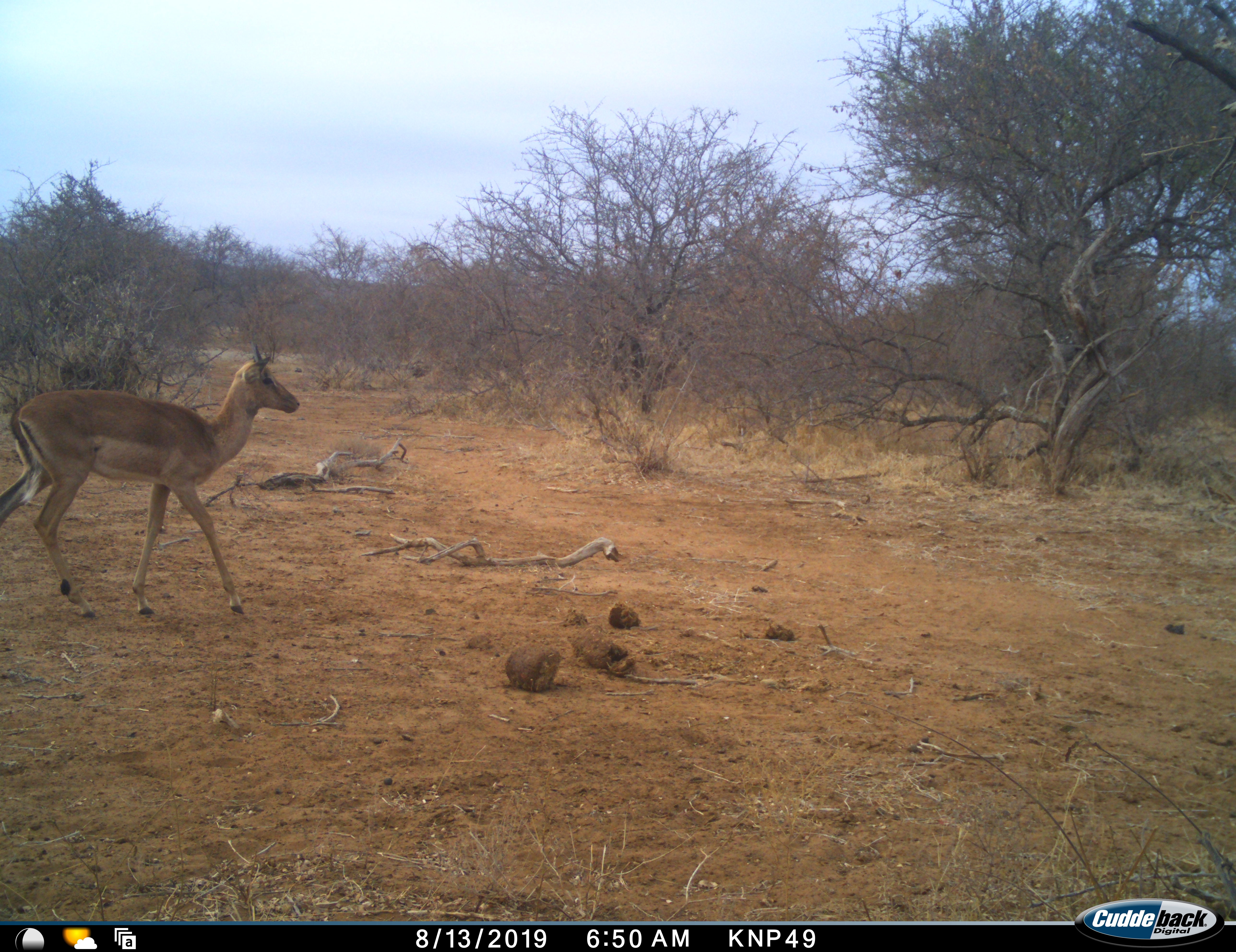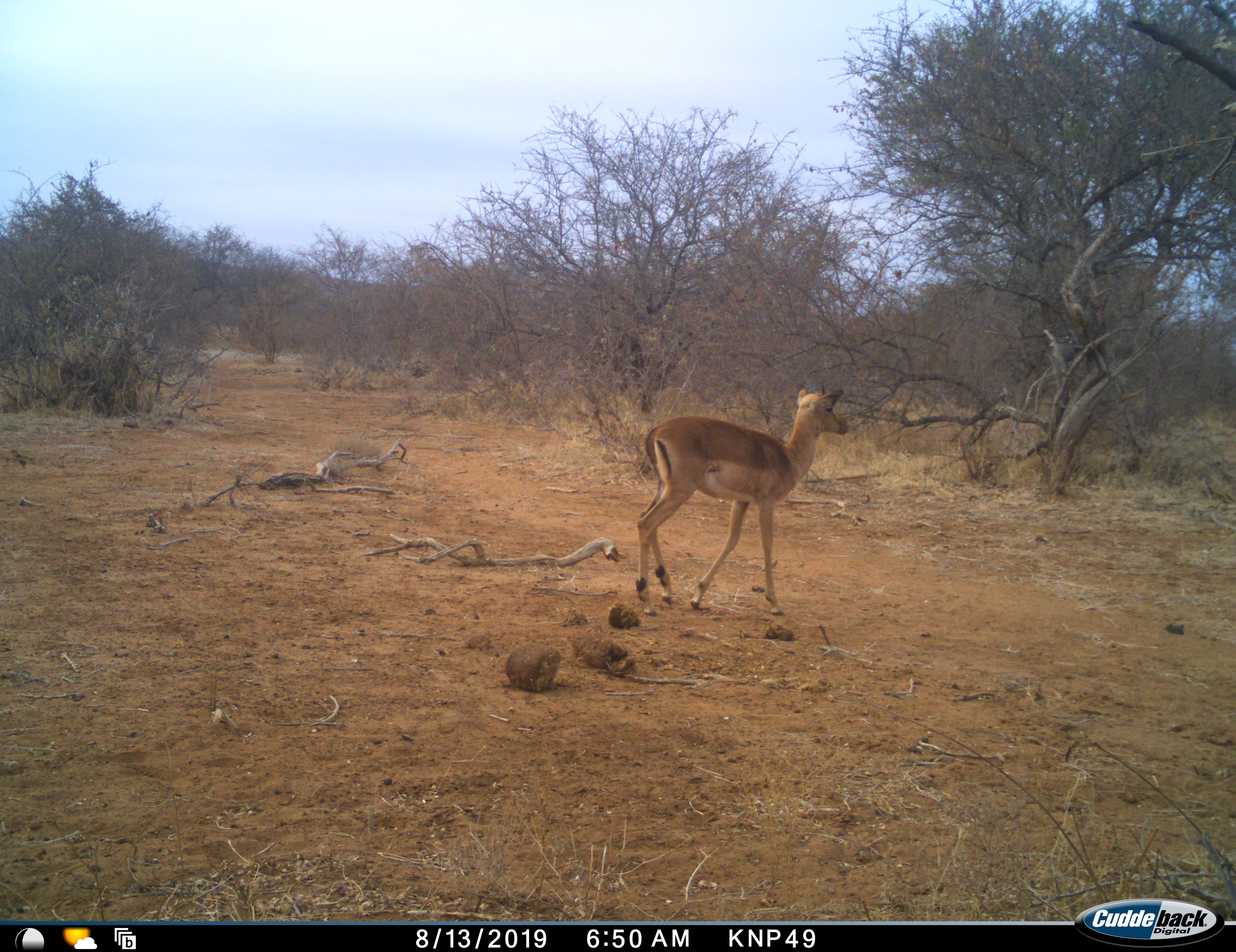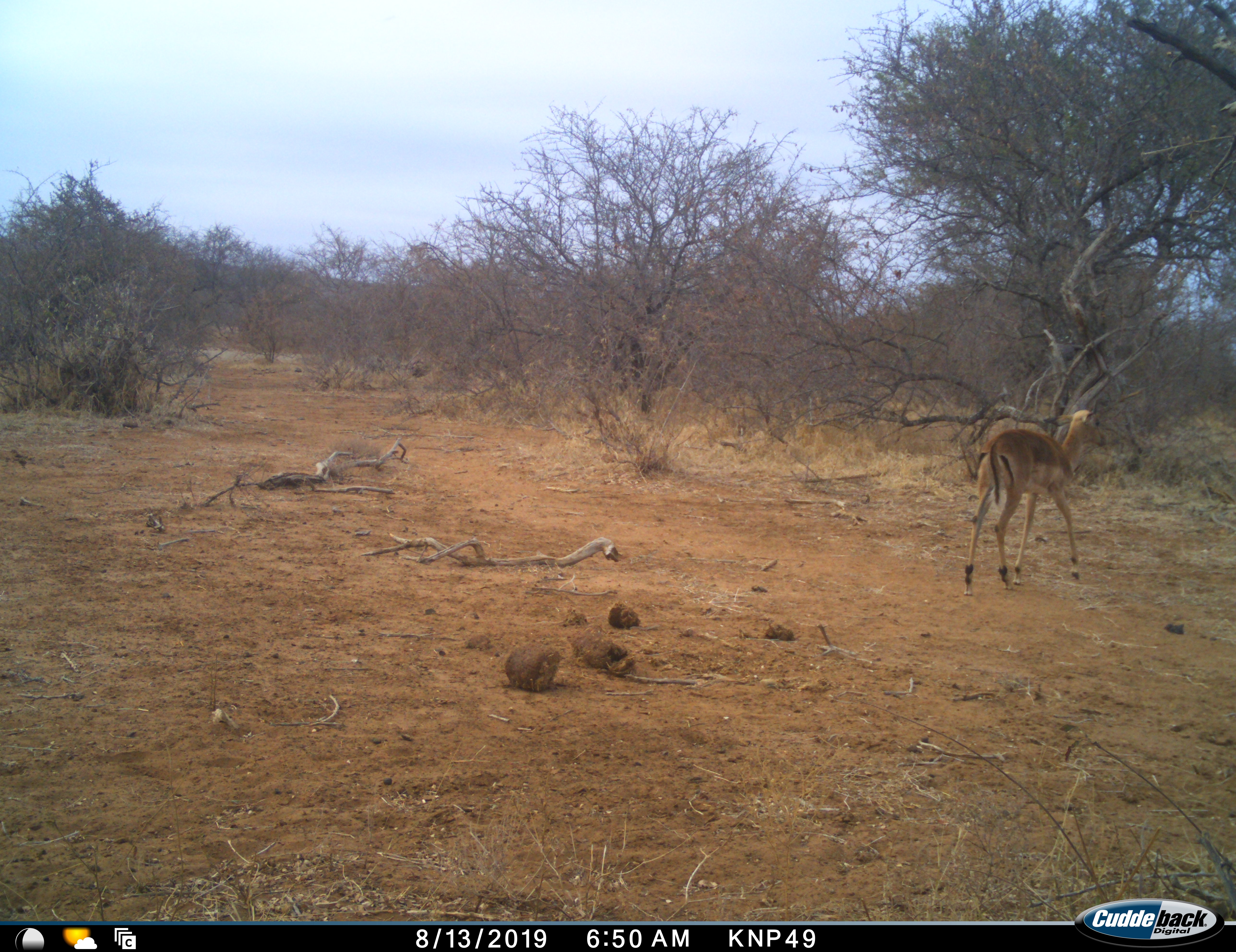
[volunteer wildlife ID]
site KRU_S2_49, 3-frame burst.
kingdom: Animalia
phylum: Chordata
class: Mammalia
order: Artiodactyla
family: Bovidae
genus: Aepyceros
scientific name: Aepyceros melampus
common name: impala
Impala (Aepyceros melampus), count 1. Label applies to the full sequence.